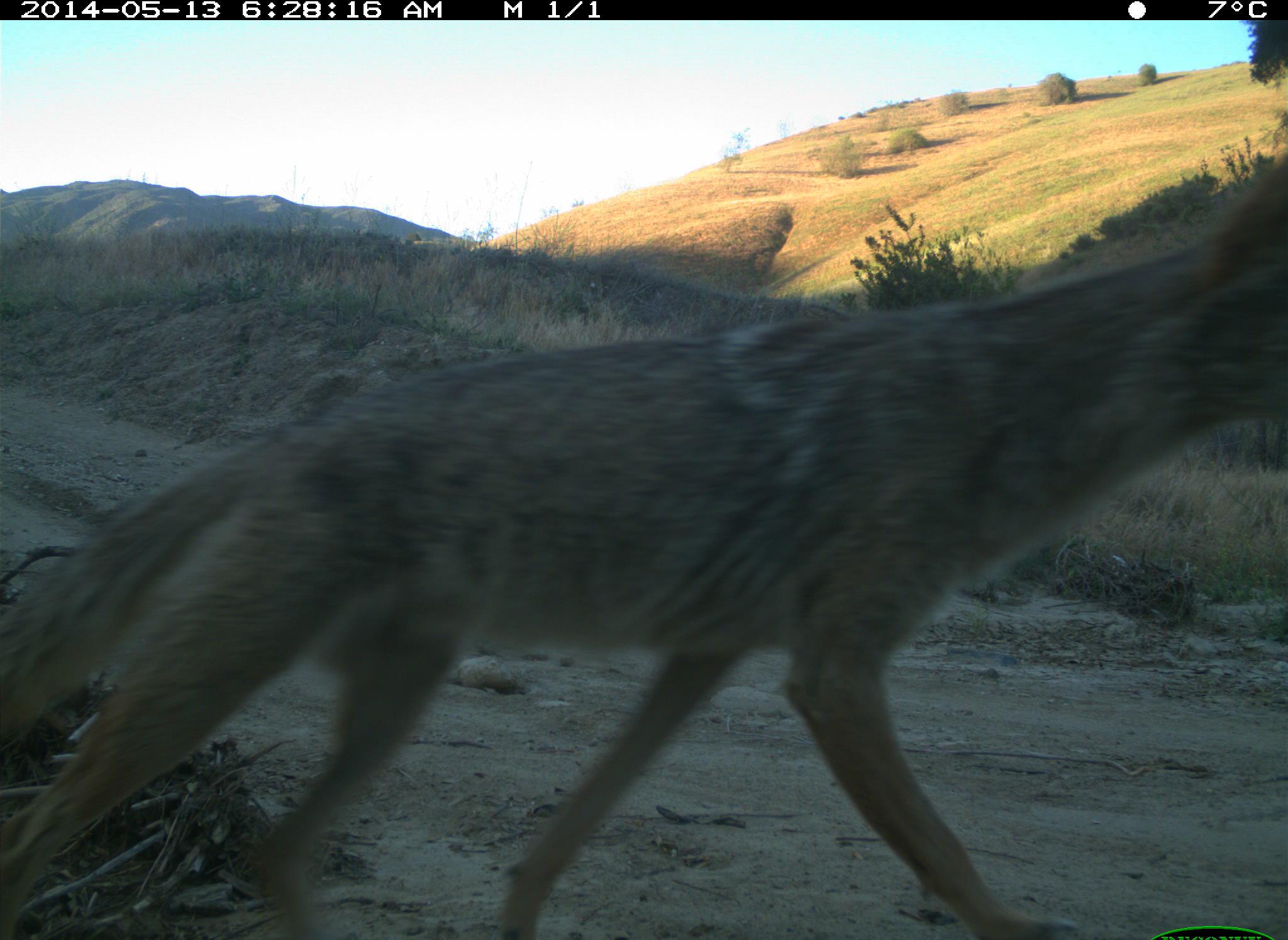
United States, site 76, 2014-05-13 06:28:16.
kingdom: Animalia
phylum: Chordata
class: Mammalia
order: Carnivora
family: Canidae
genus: Canis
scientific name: Canis latrans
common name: coyote